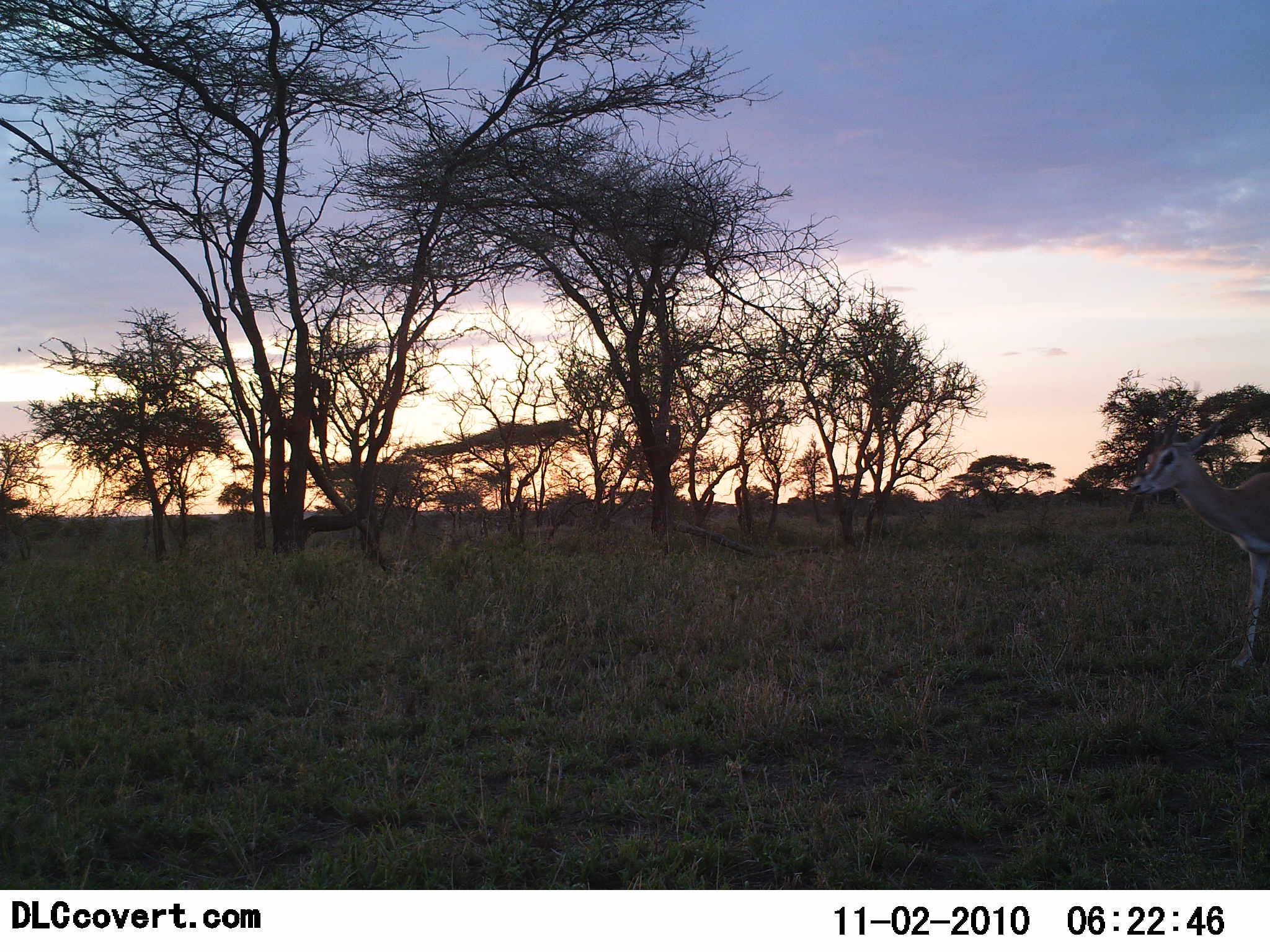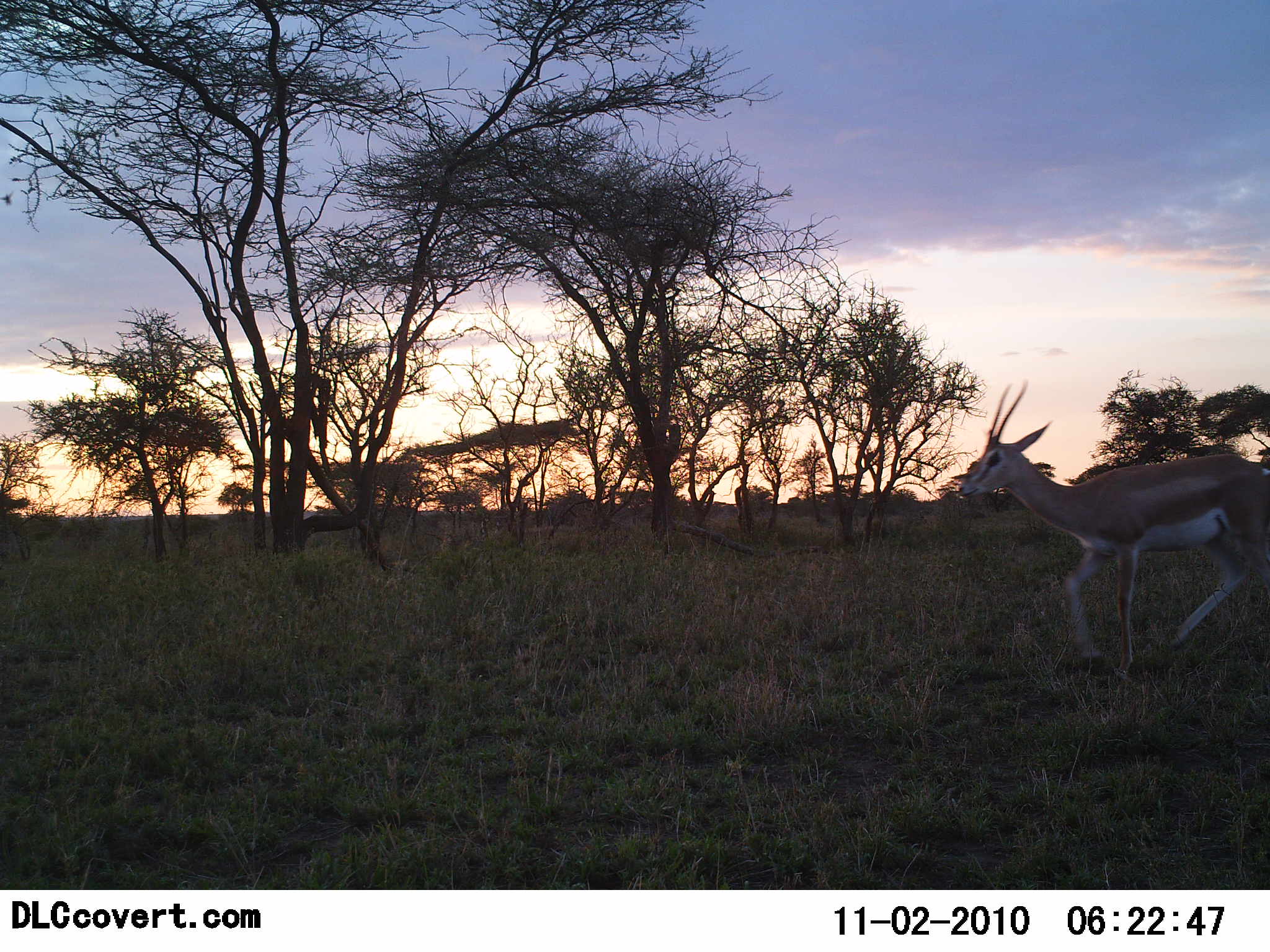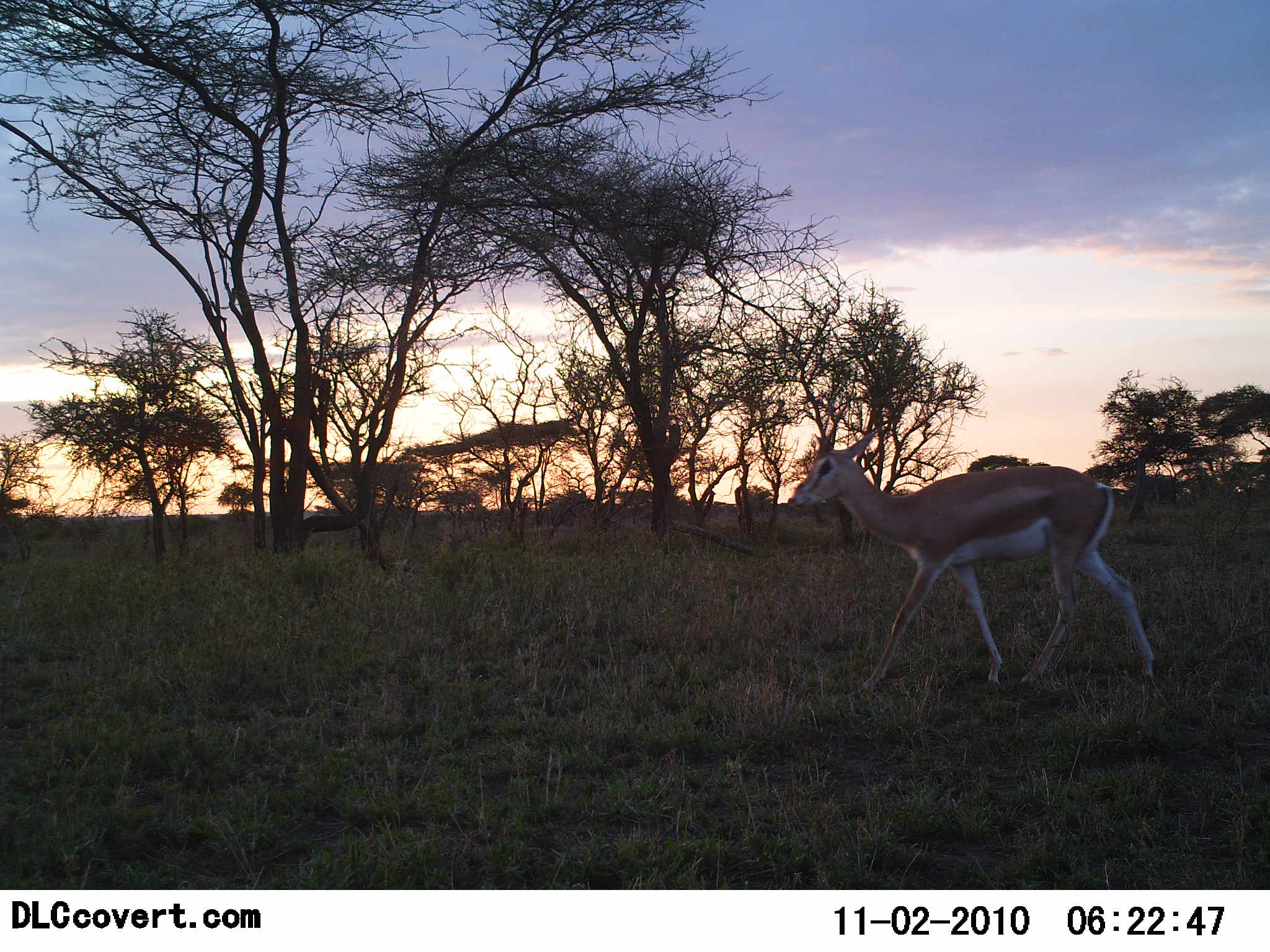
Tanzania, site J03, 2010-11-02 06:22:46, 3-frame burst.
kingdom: Animalia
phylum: Chordata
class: Mammalia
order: Artiodactyla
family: Bovidae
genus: Nanger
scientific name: Nanger granti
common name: grant's gazelle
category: gazellegrants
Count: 1.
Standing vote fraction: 0%.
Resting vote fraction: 0%.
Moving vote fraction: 100%.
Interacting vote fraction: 0%.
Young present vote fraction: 0%.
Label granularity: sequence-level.